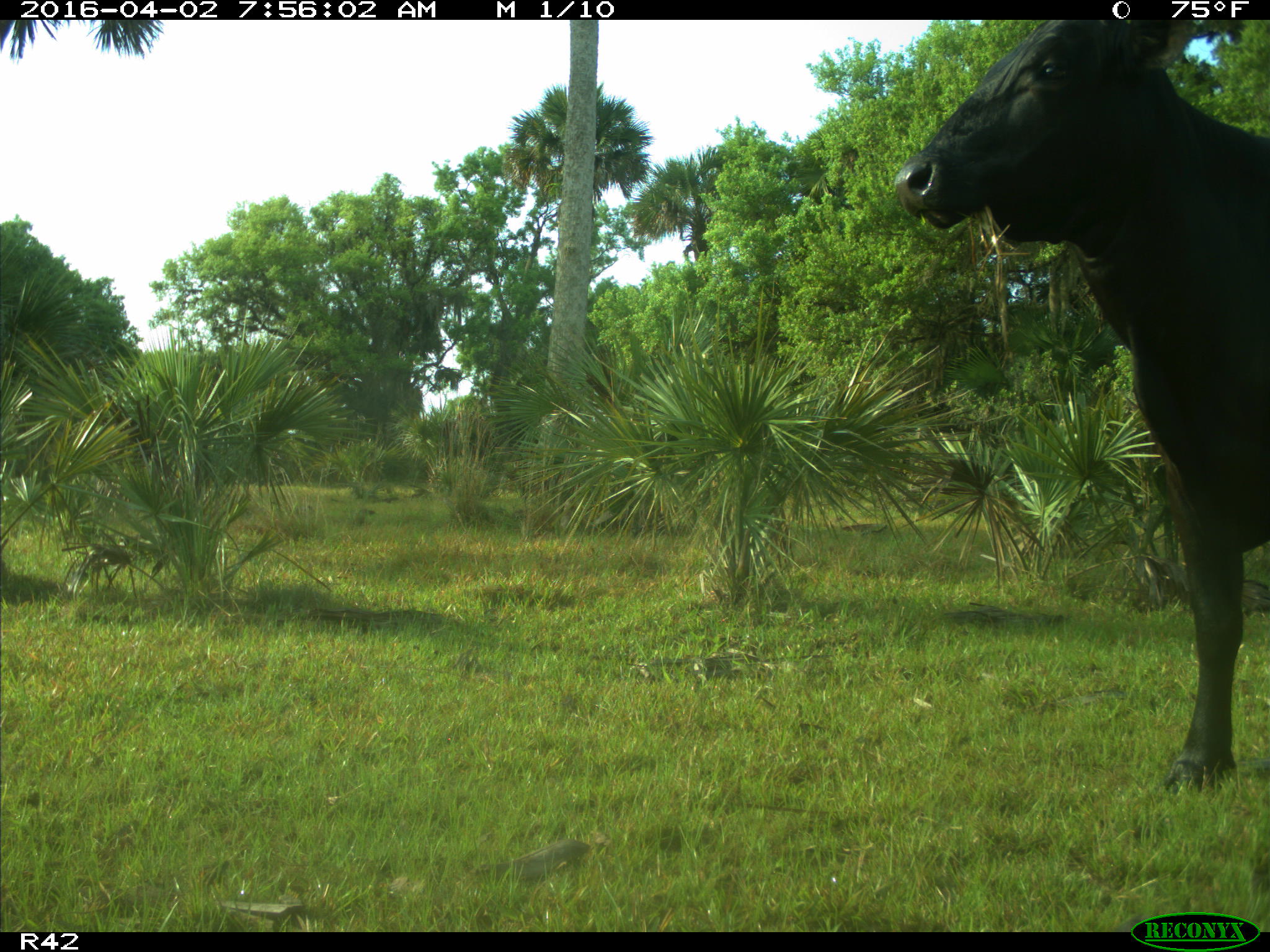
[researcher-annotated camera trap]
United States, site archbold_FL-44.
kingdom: Animalia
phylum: Chordata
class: Mammalia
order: Artiodactyla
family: Bovidae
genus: Bos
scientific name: Bos taurus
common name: domestic cow